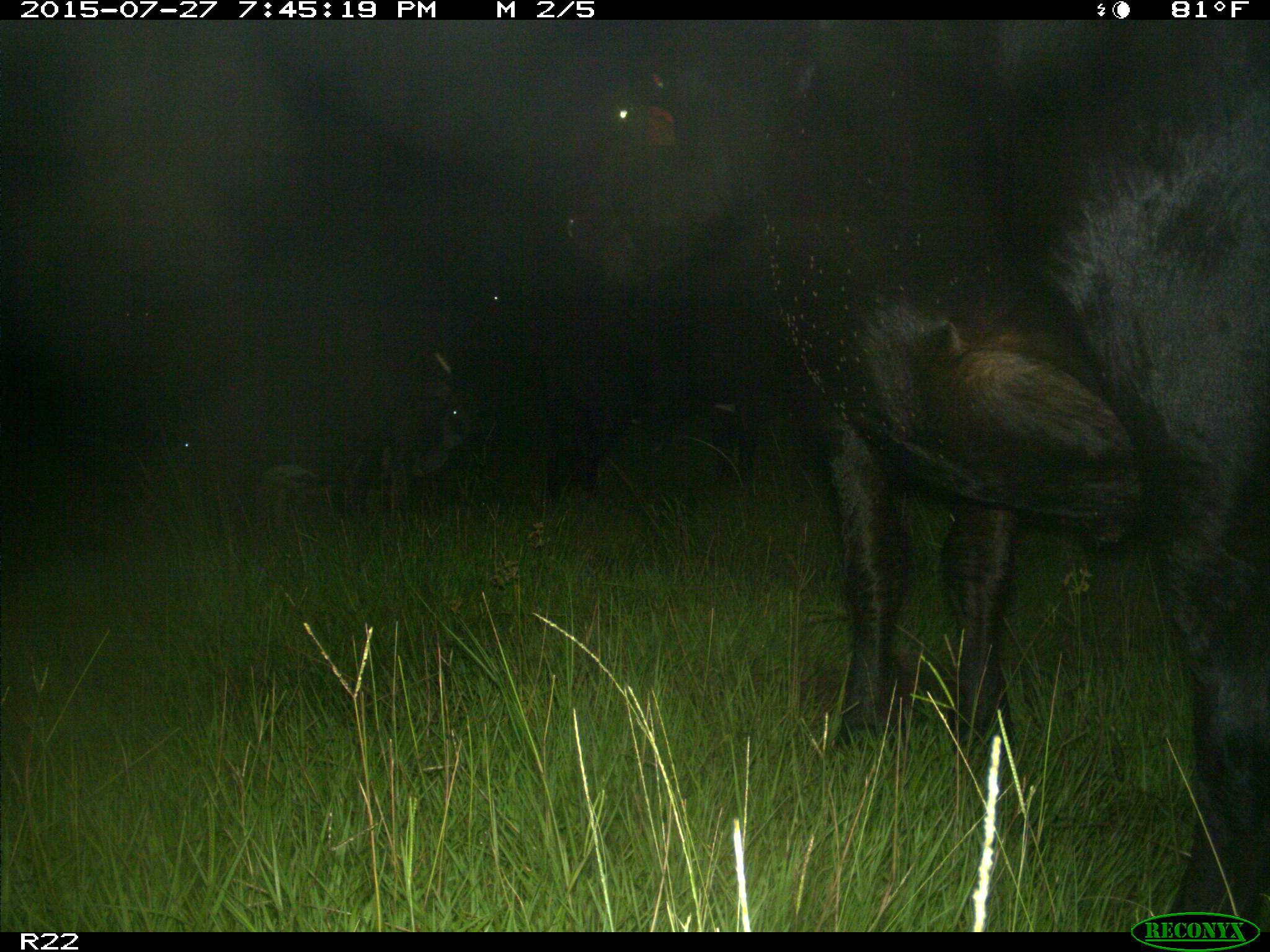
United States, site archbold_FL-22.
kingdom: Animalia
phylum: Chordata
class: Mammalia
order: Artiodactyla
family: Bovidae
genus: Bos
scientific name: Bos taurus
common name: domestic cow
Bos taurus (domestic cow).